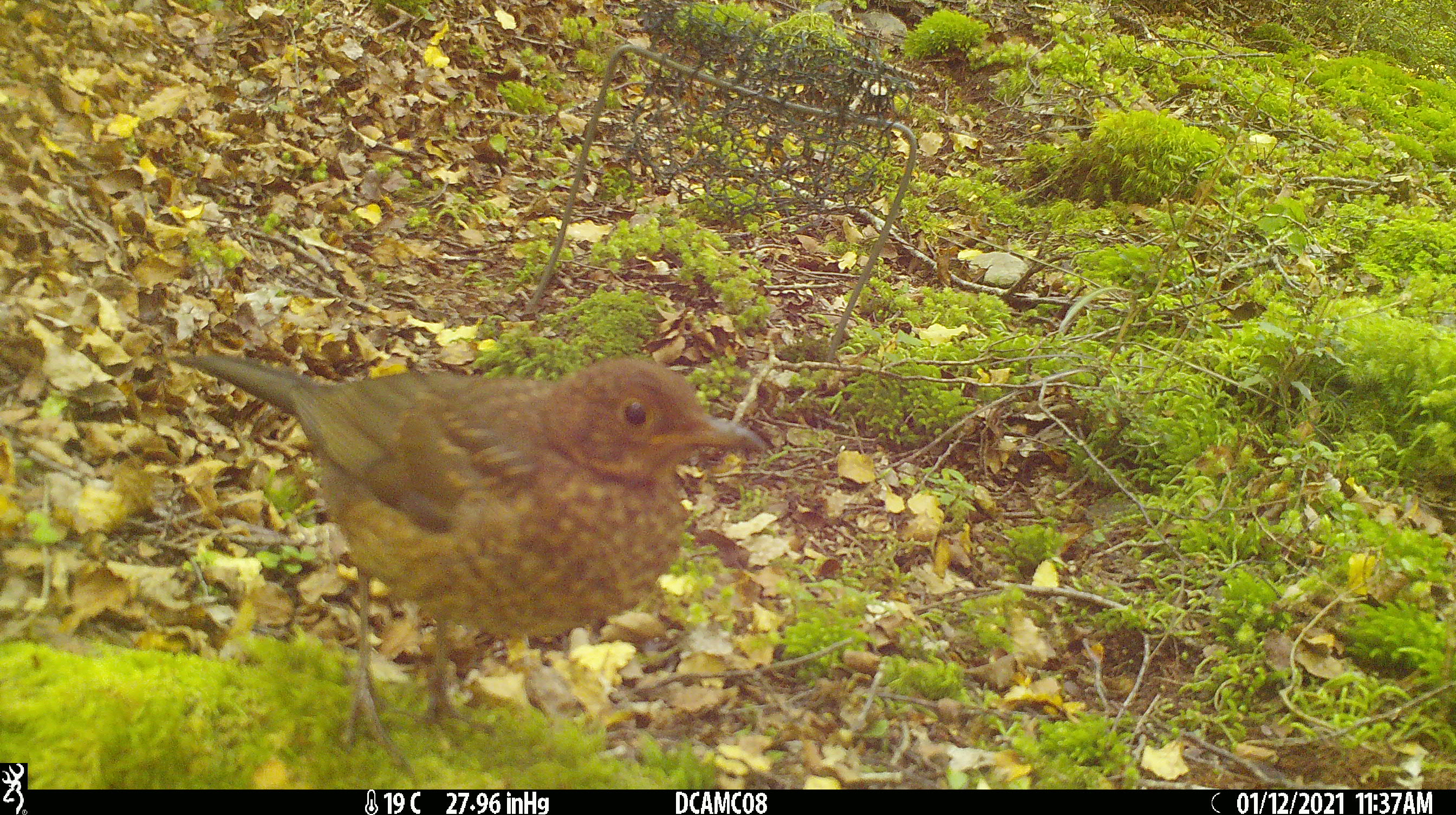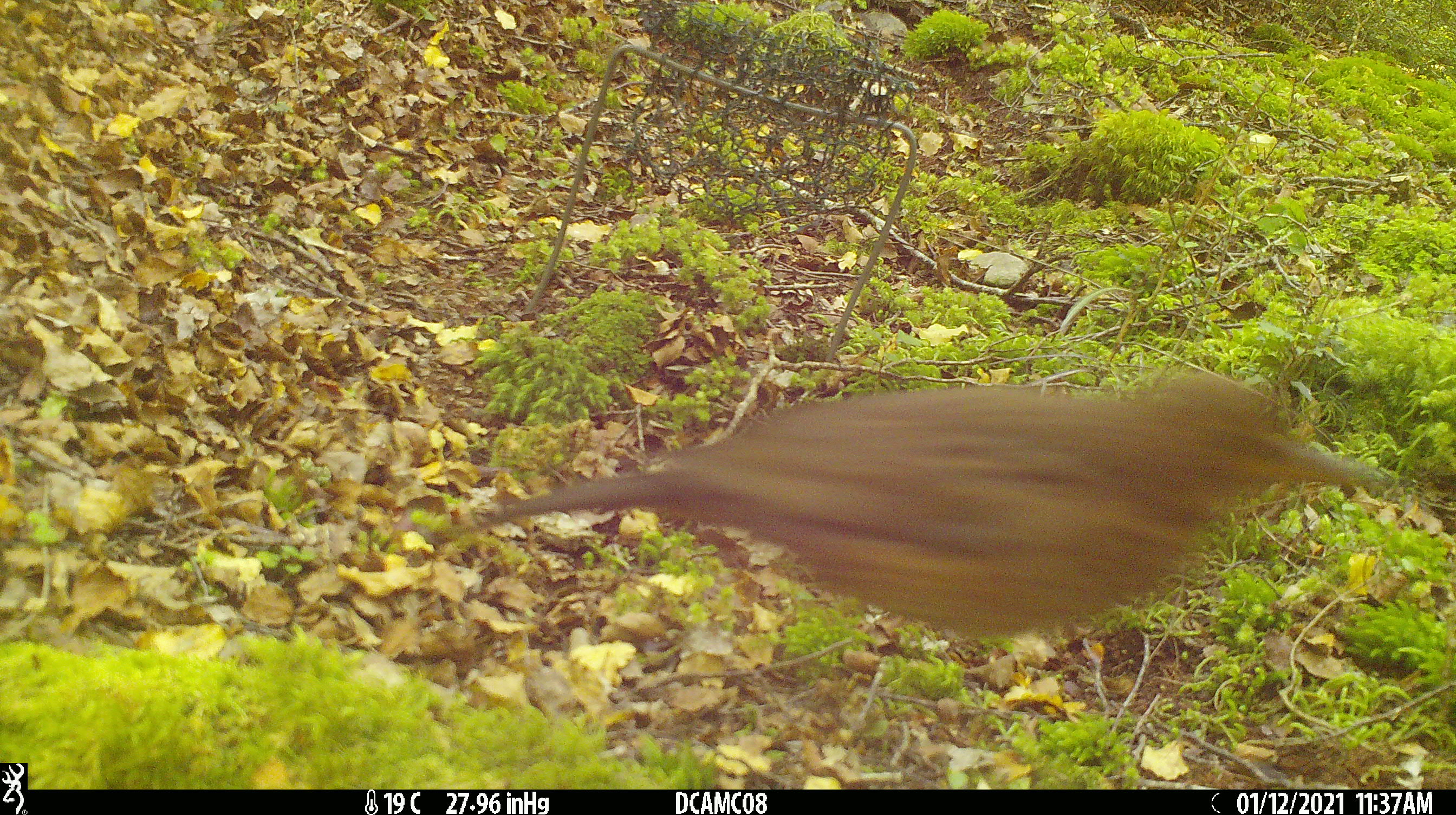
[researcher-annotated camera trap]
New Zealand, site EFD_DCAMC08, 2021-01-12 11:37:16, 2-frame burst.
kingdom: Animalia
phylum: Chordata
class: Aves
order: Passeriformes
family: Turdidae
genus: Turdus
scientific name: Turdus merula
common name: eurasian blackbird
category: blackbird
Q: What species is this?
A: Blackbird (eurasian blackbird) (Turdus merula).